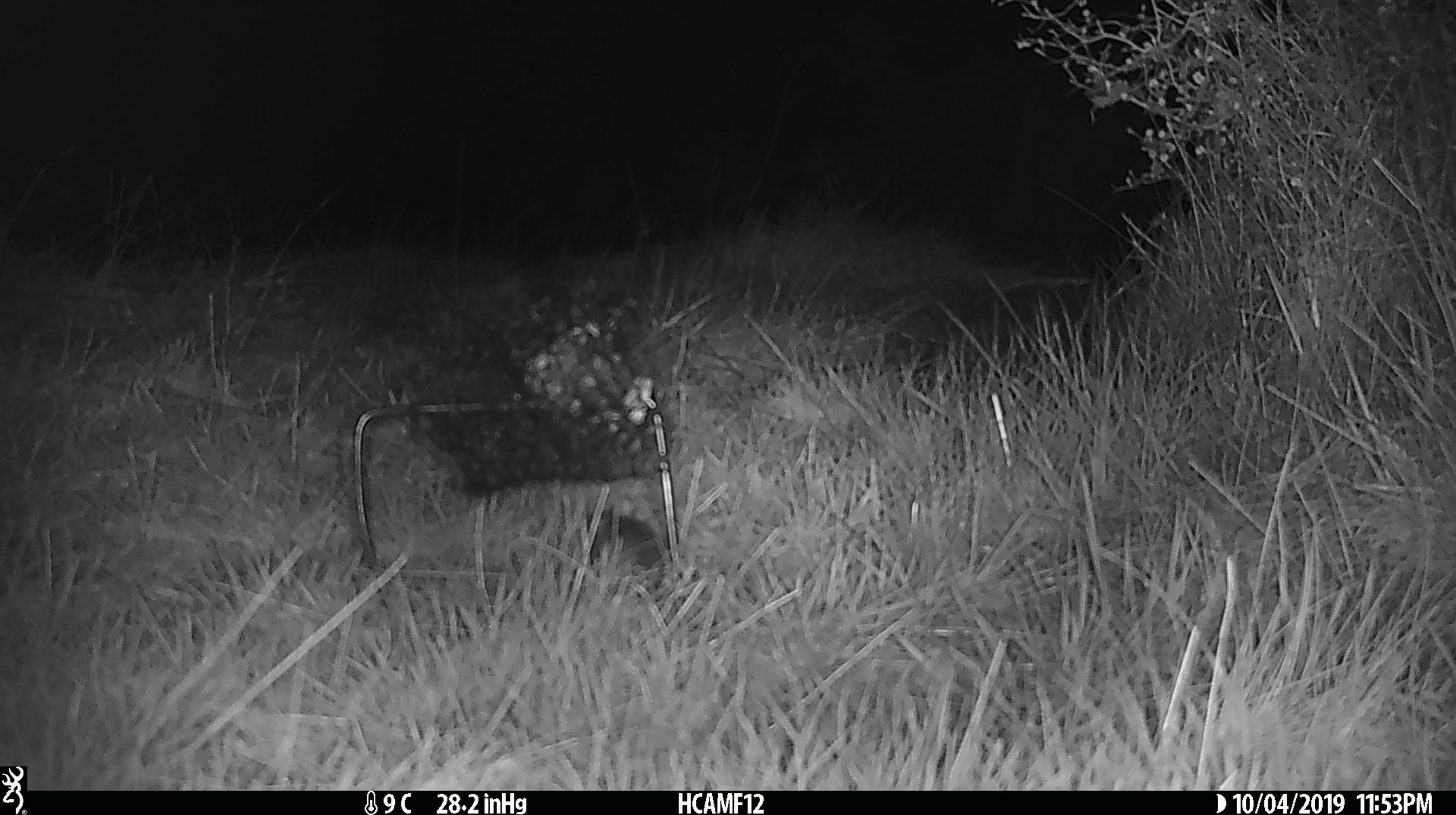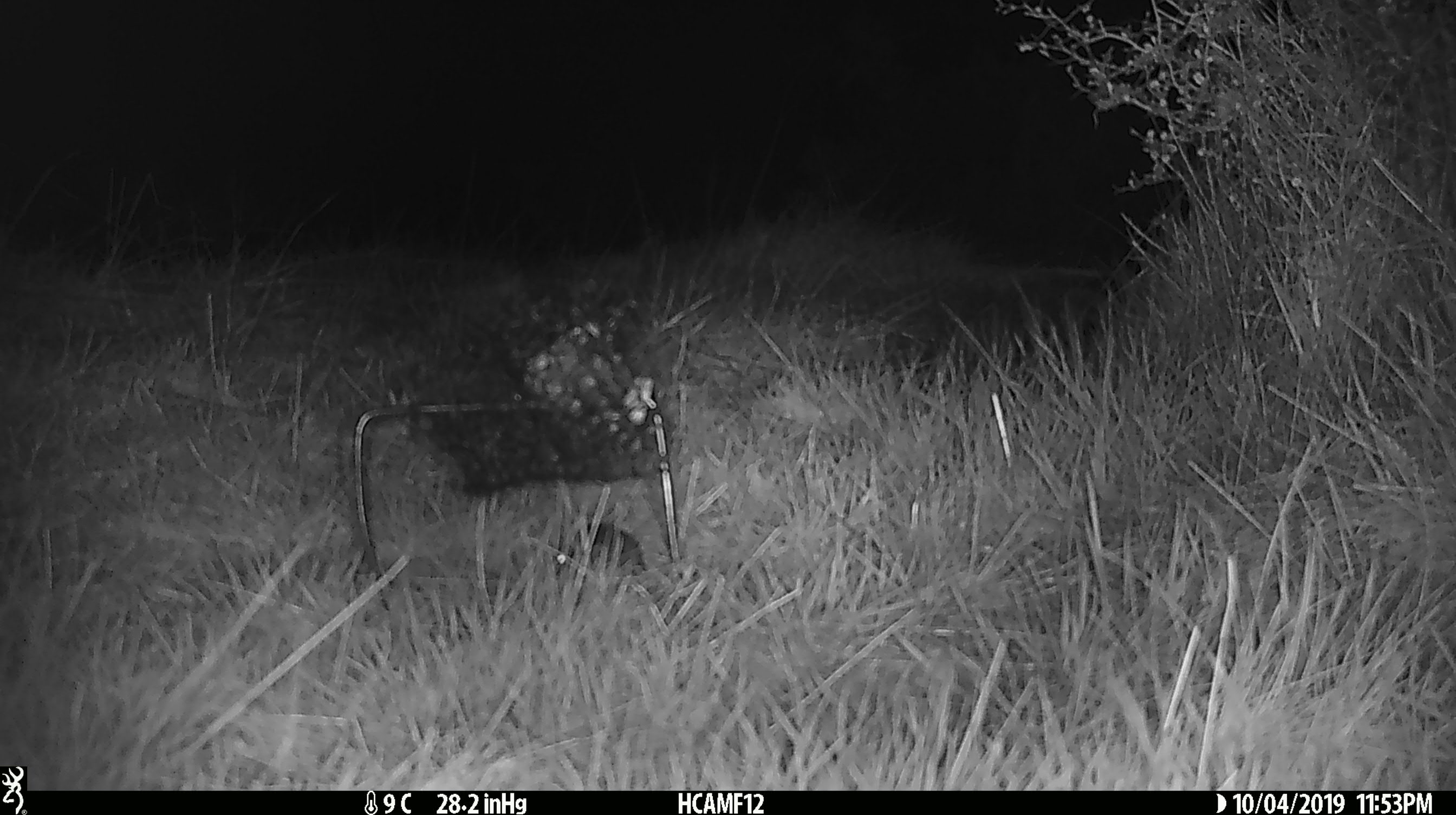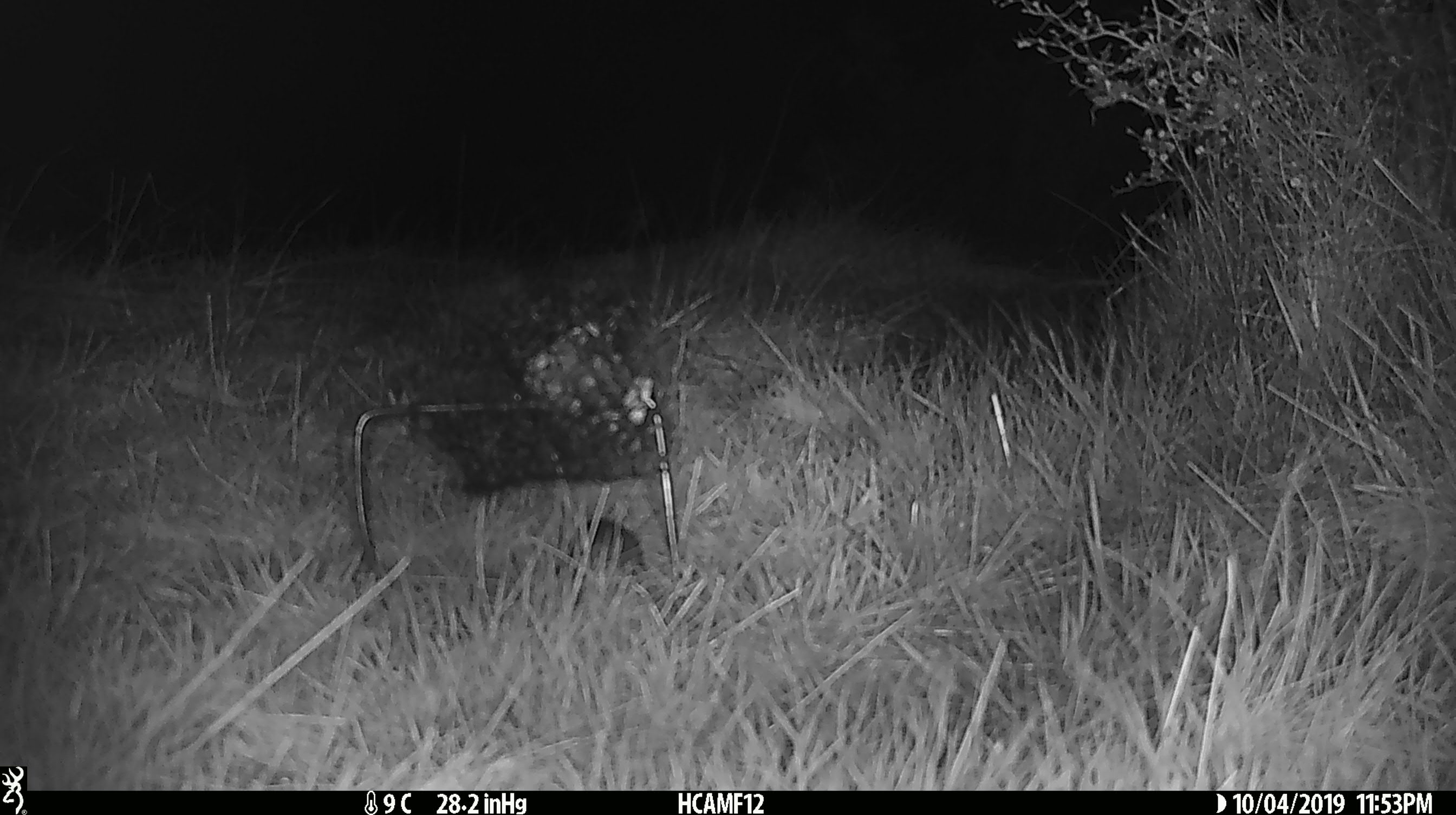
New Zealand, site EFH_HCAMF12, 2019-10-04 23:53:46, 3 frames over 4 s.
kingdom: Animalia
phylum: Chordata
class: Mammalia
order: Rodentia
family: Muridae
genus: Mus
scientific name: Mus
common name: mouse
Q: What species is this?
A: Mouse (Mus).